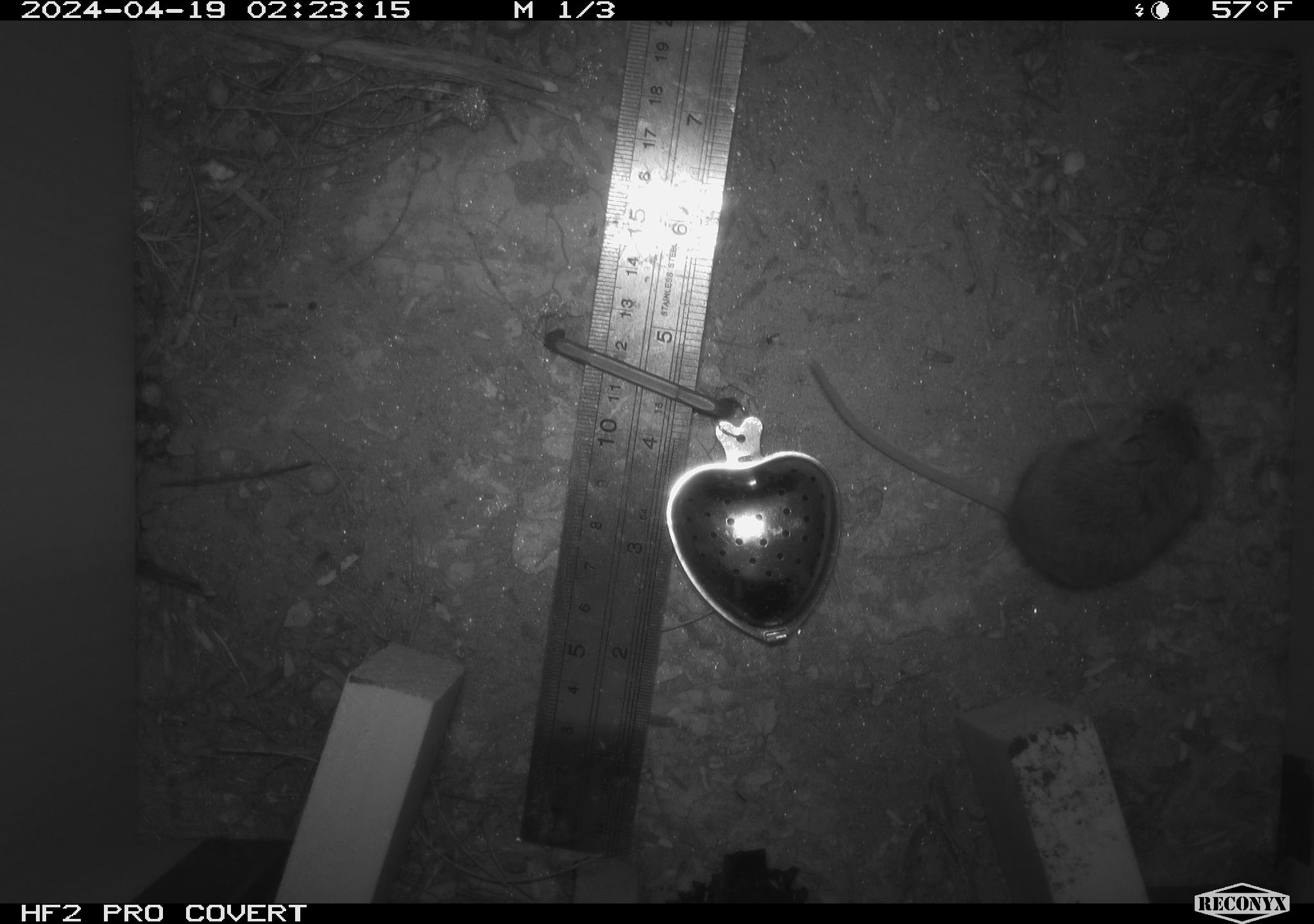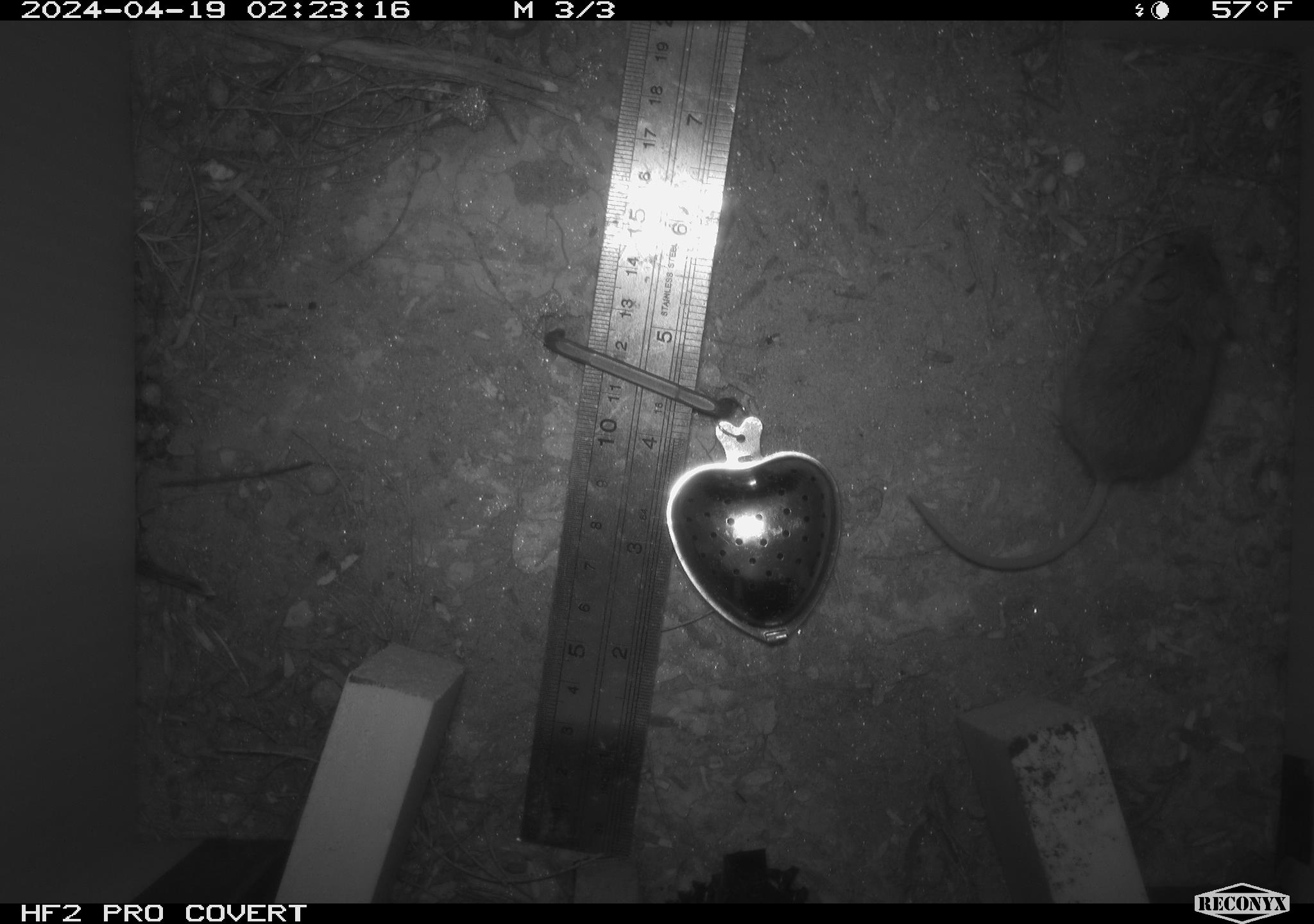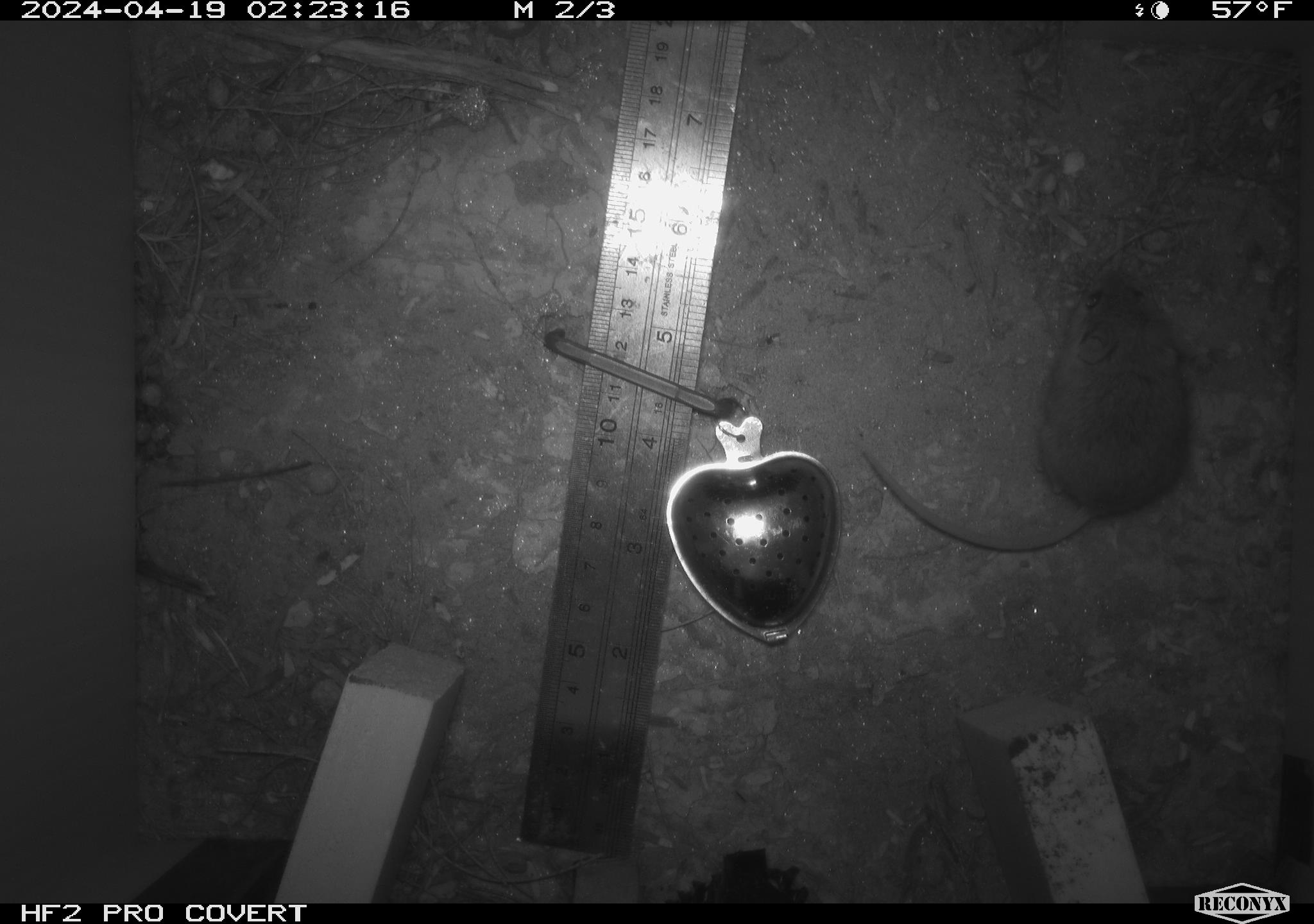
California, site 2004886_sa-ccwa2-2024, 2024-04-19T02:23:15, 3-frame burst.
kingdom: Animalia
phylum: Chordata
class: Mammalia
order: Rodentia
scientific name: Rodentia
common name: mouse species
Mouse species (Rodentia).